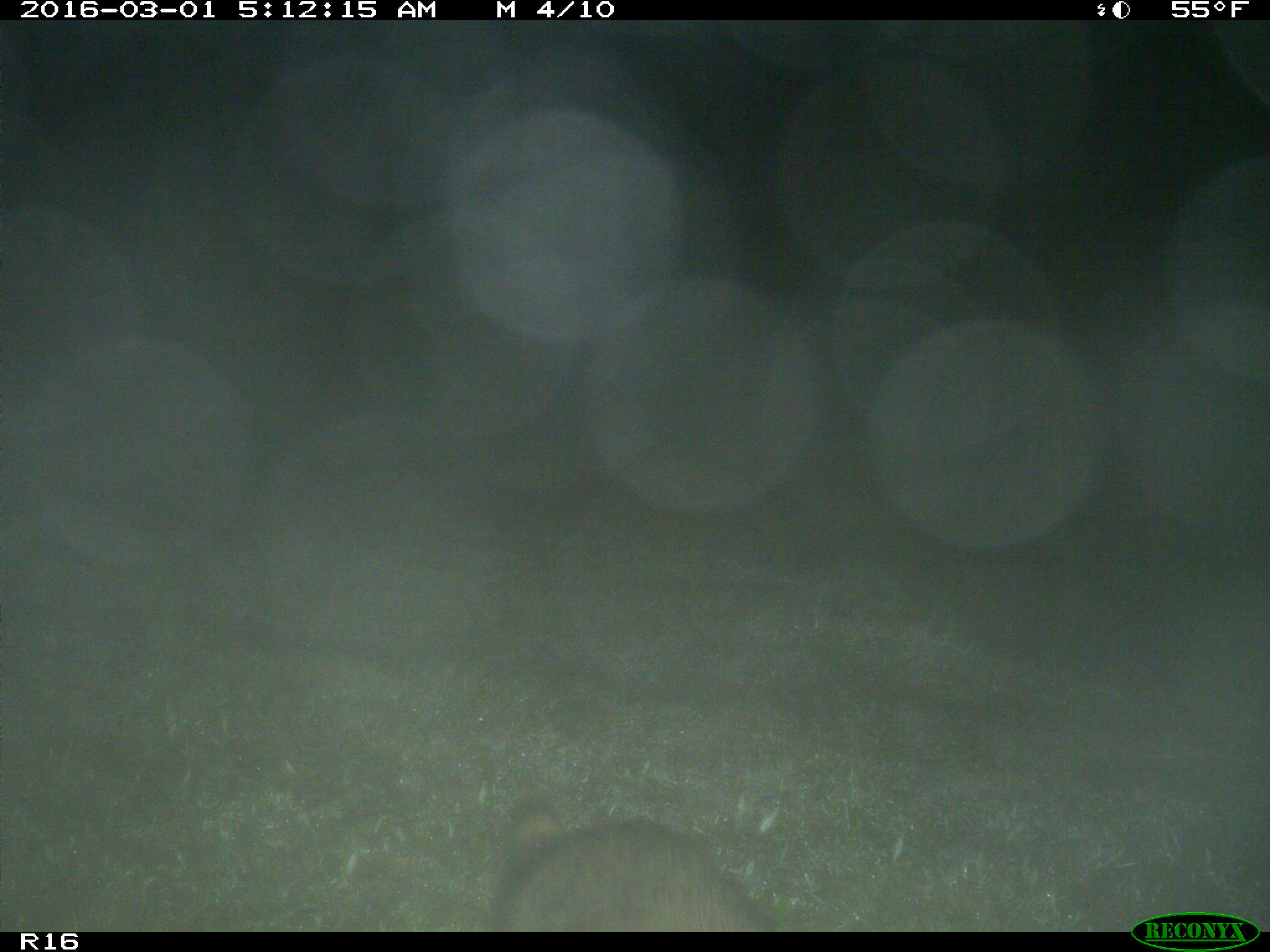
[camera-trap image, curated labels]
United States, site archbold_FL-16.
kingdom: Animalia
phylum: Chordata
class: Mammalia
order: Carnivora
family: Procyonidae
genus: Procyon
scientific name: Procyon lotor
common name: common raccoon